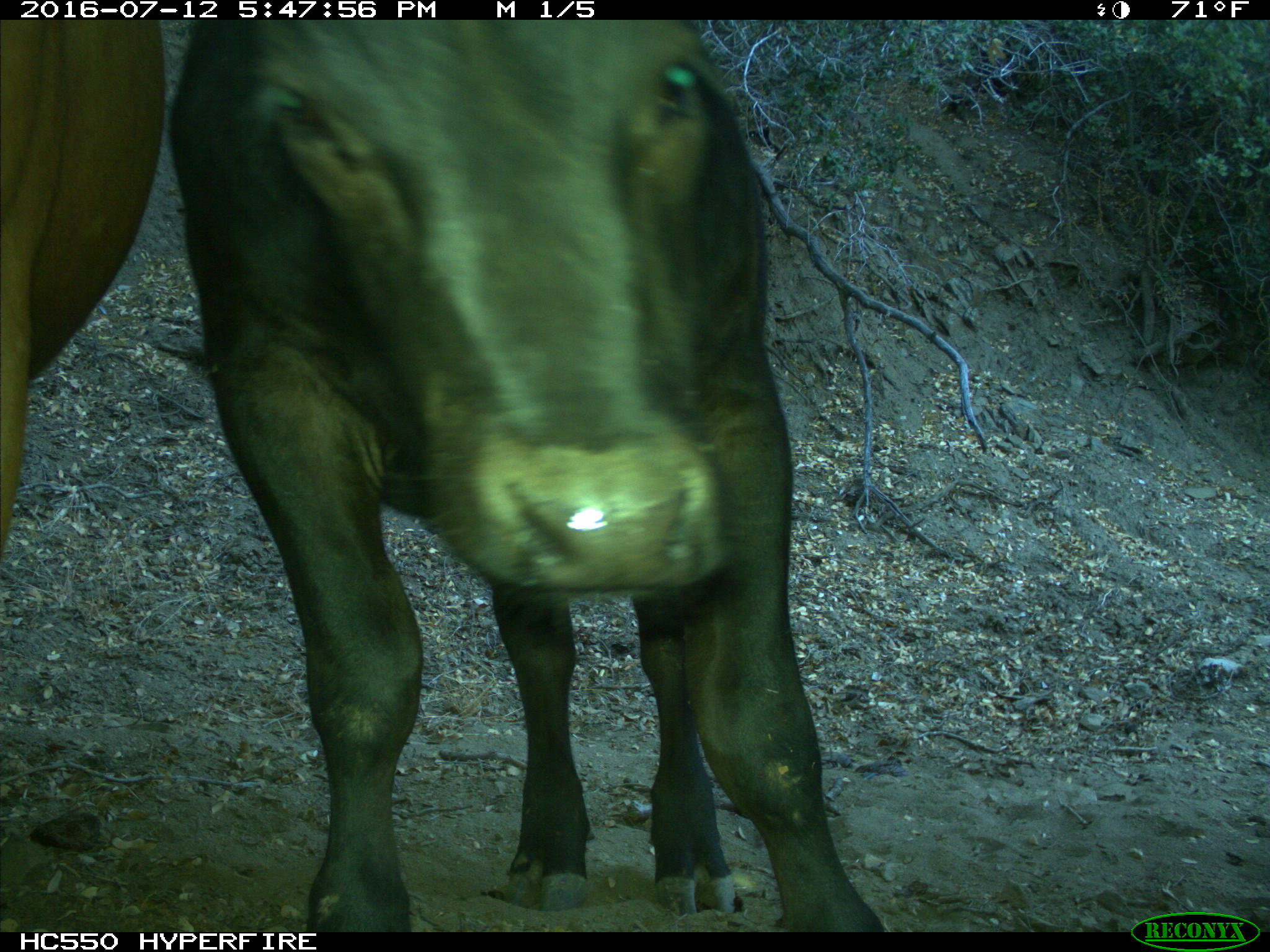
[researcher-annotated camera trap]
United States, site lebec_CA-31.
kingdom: Animalia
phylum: Chordata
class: Mammalia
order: Artiodactyla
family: Bovidae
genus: Bos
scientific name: Bos taurus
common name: domestic cow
Bos taurus (domestic cow).